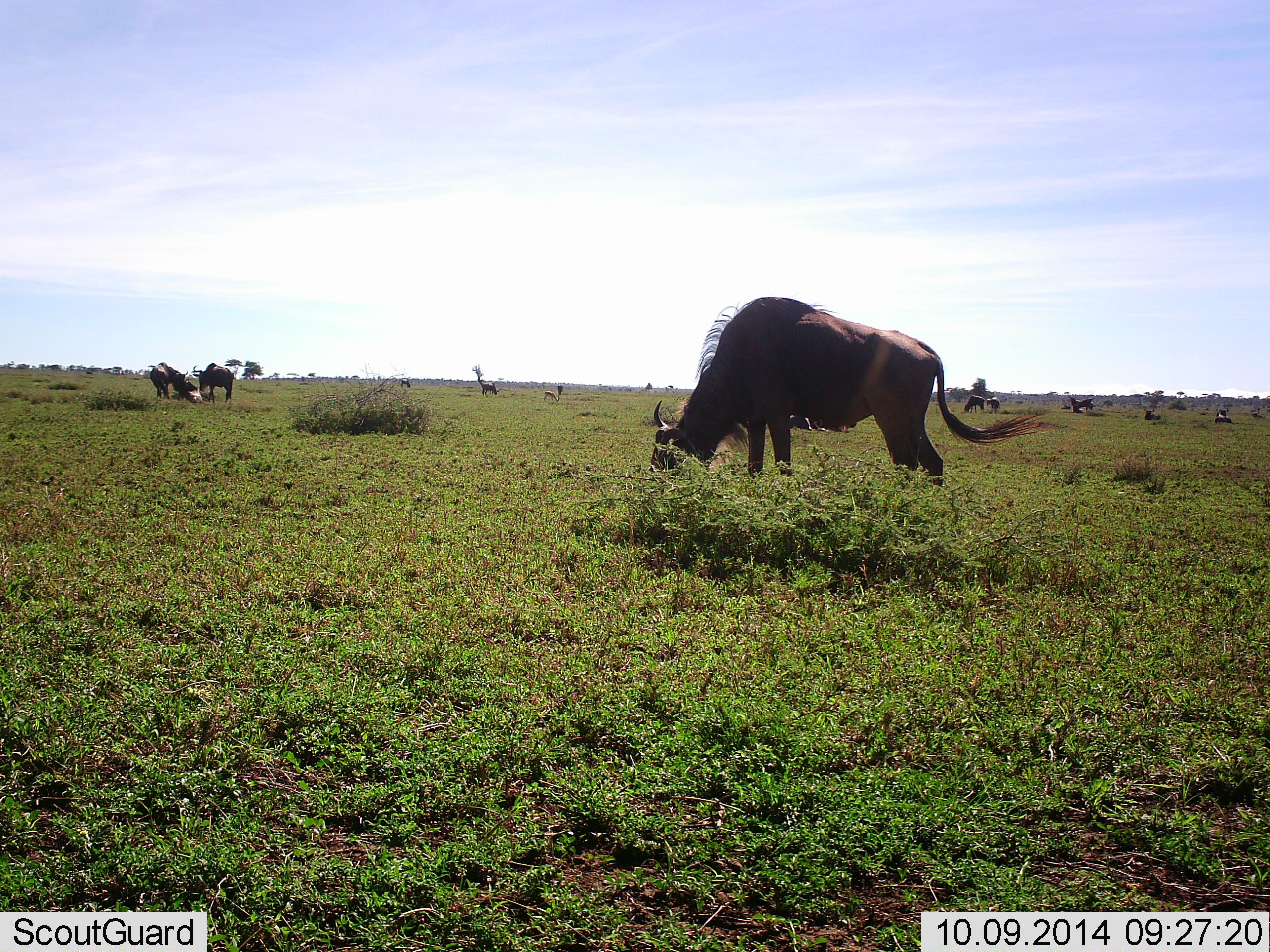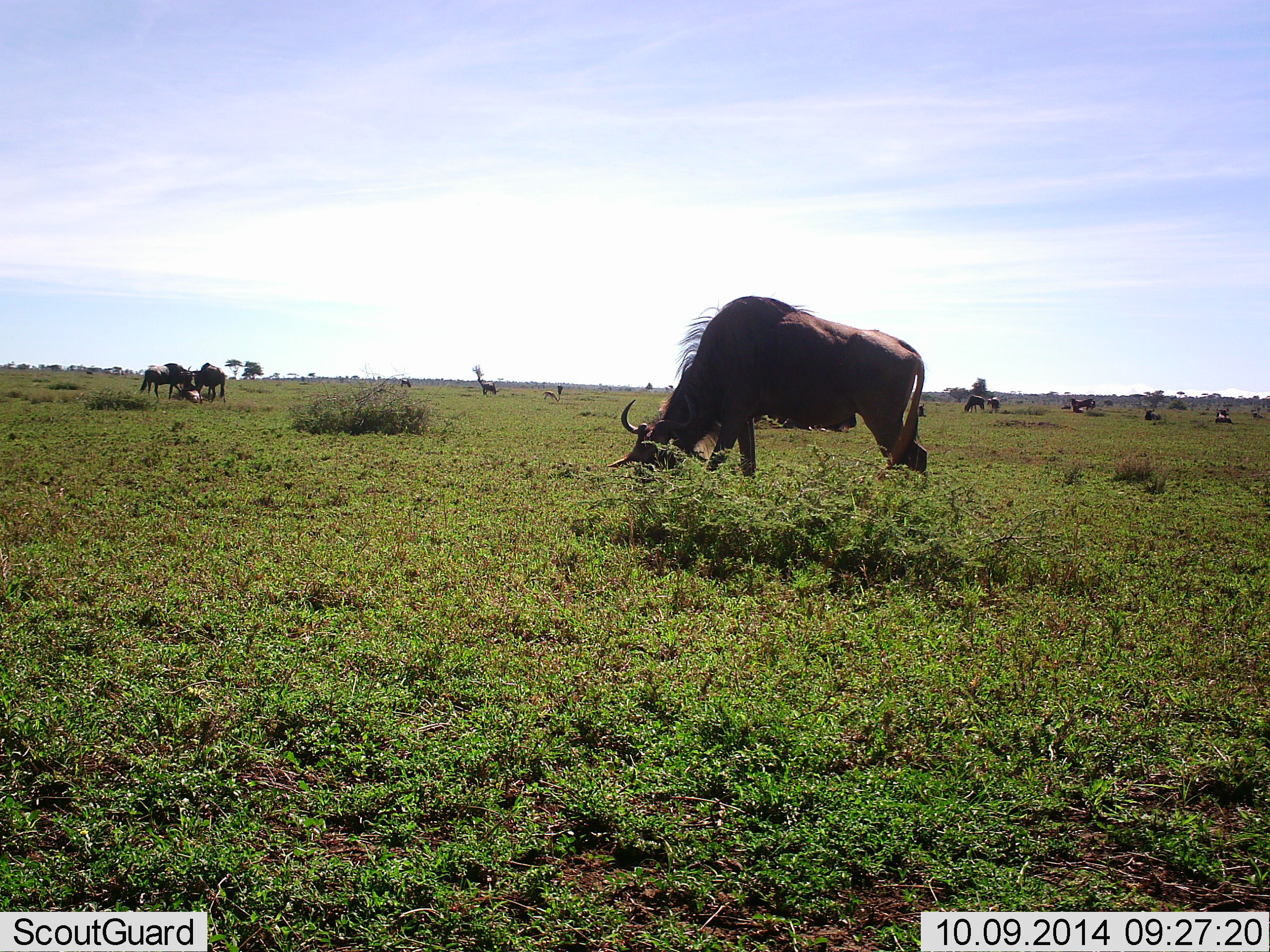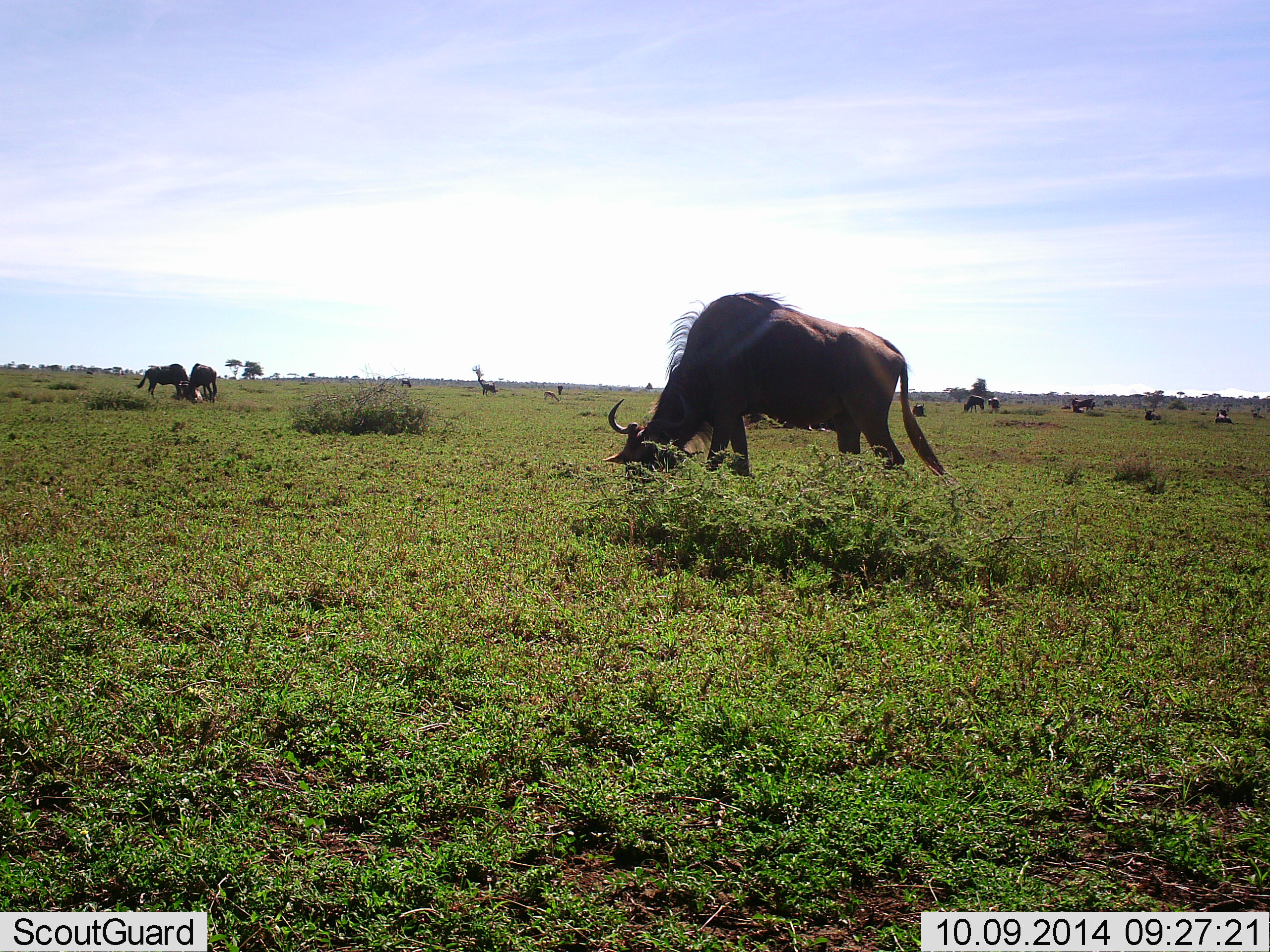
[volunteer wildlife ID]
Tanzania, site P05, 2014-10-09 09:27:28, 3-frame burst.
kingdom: Animalia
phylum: Chordata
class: Mammalia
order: Artiodactyla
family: Bovidae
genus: Connochaetes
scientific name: Connochaetes taurinus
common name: blue wildebeest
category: wildebeest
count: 10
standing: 80%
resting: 0%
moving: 10%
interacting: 20%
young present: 10%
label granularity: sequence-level